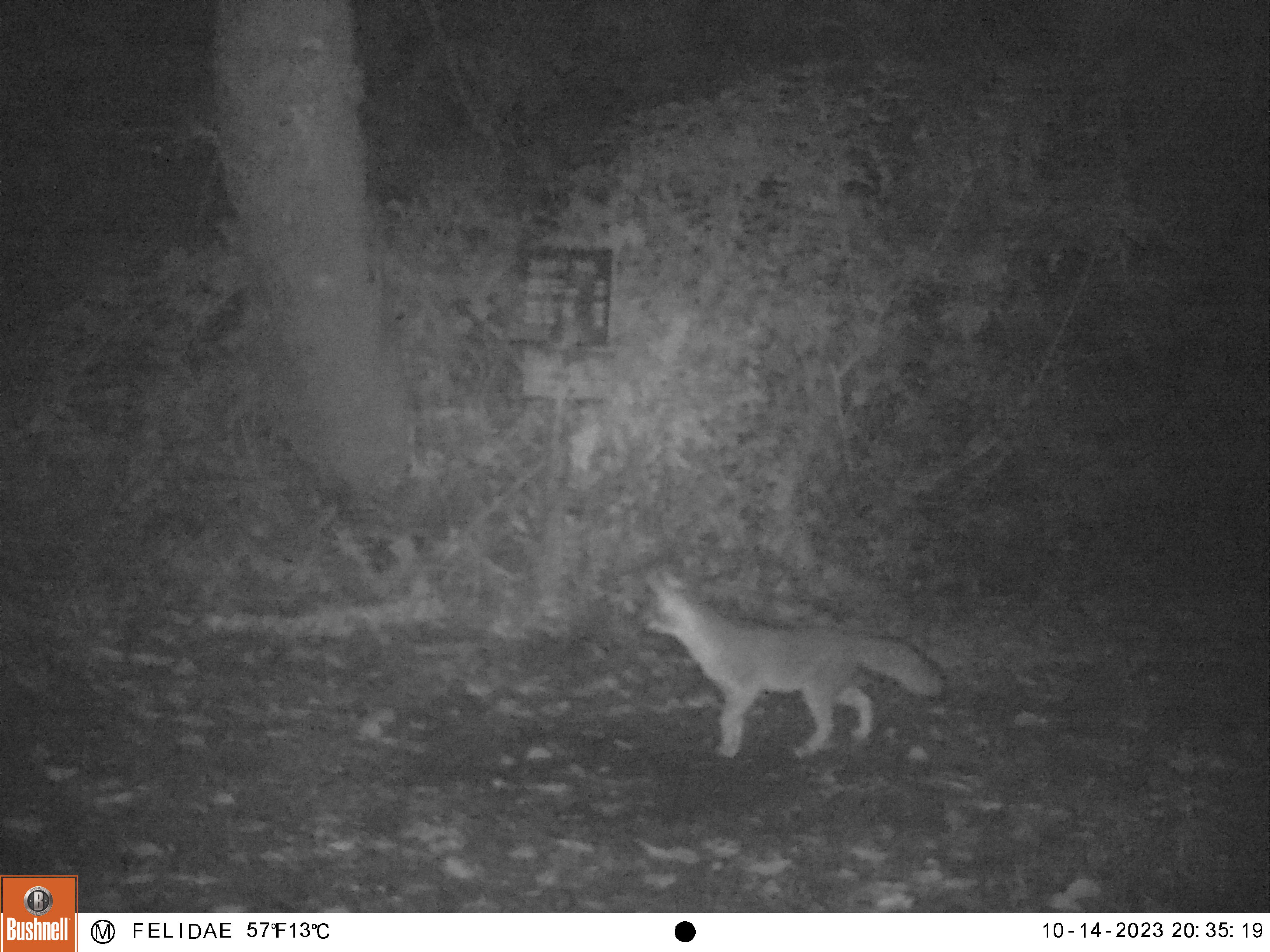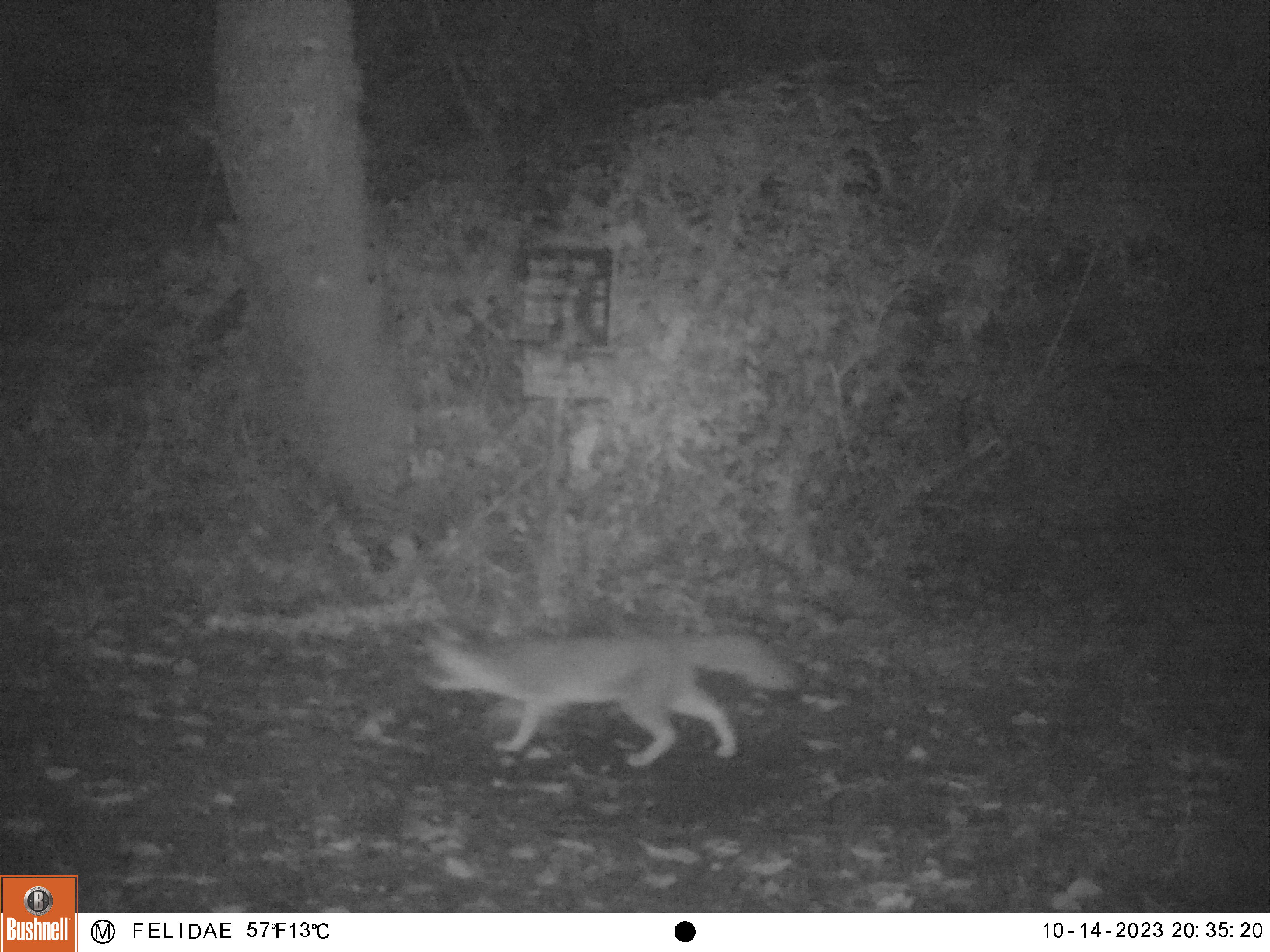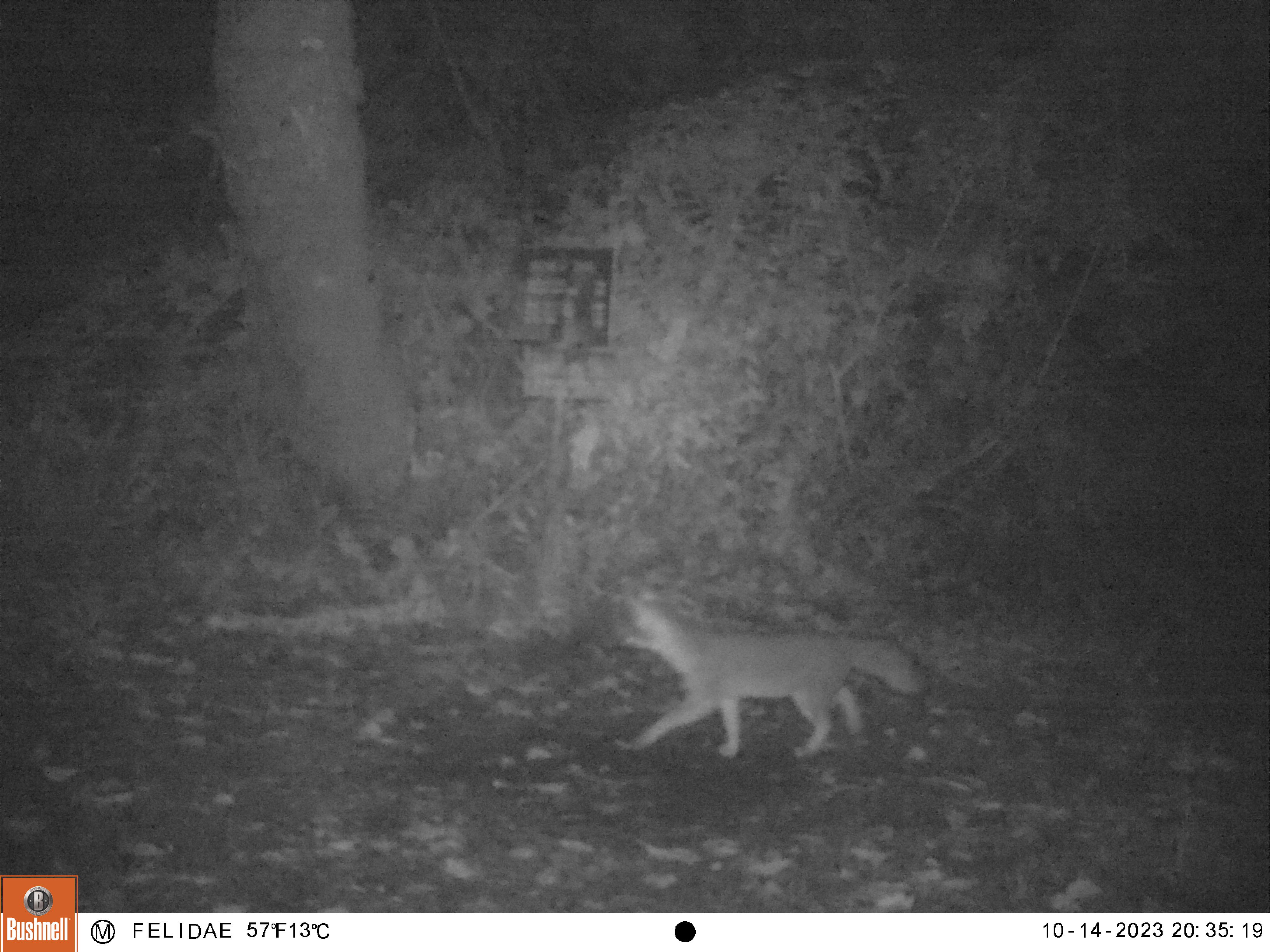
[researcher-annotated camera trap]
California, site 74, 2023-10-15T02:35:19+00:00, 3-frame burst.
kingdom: Animalia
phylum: Chordata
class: Mammalia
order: Carnivora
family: Canidae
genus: Urocyon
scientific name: Urocyon cinereoargenteus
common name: gray fox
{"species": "gray fox (Urocyon cinereoargenteus)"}